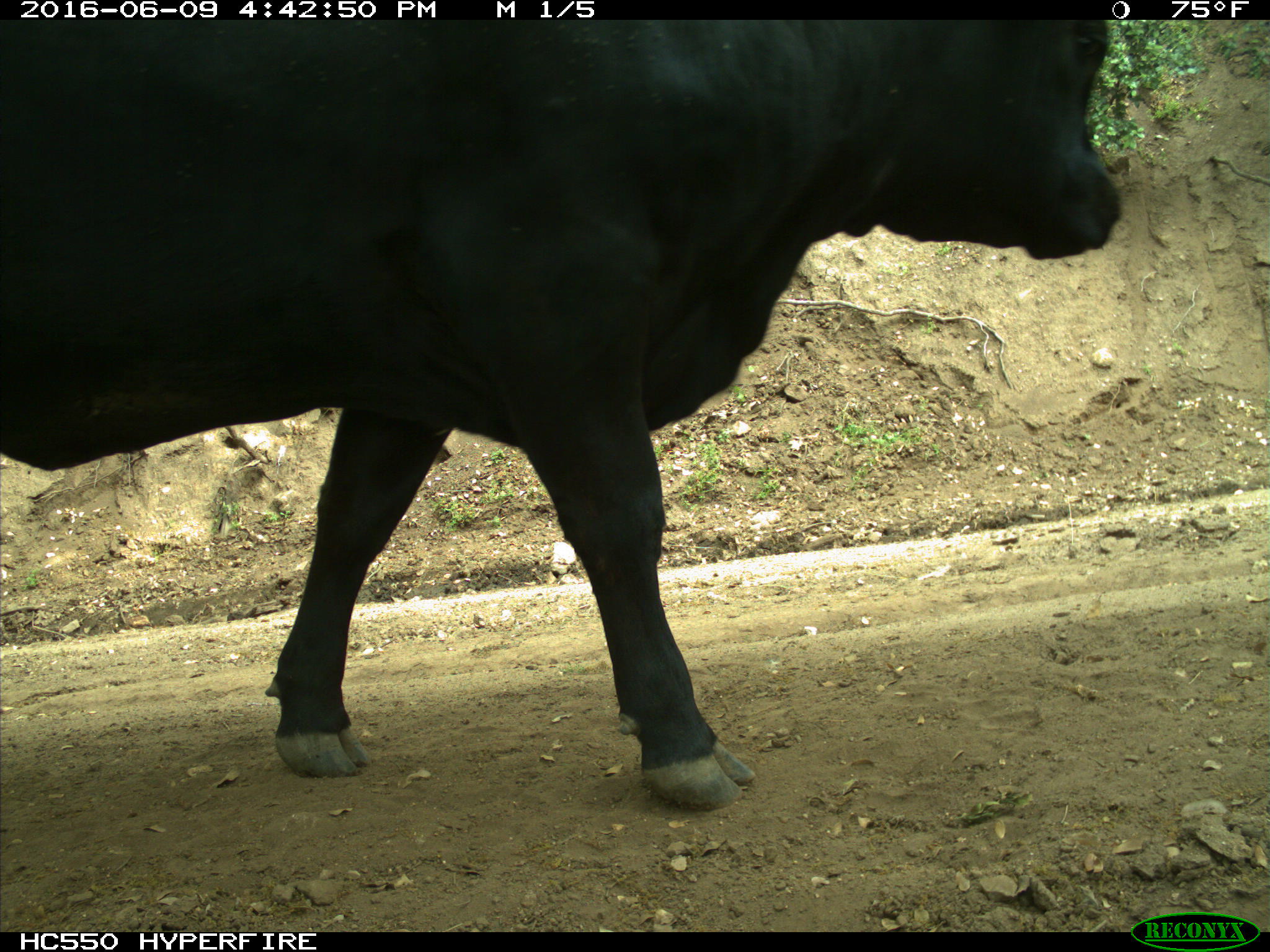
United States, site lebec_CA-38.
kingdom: Animalia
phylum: Chordata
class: Mammalia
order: Artiodactyla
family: Bovidae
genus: Bos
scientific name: Bos taurus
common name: domestic cow